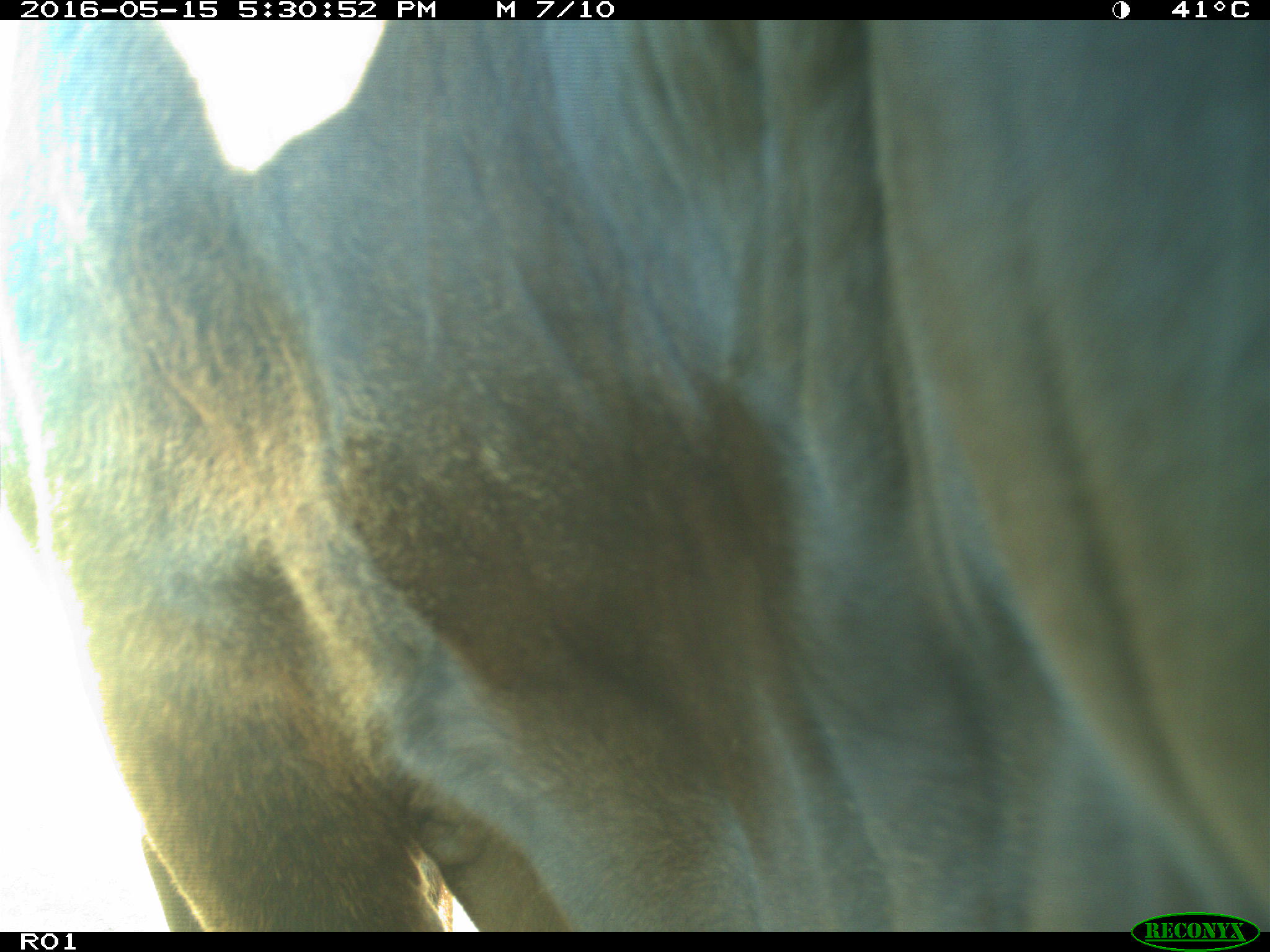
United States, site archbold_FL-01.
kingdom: Animalia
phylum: Chordata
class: Mammalia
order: Artiodactyla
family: Bovidae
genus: Bos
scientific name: Bos taurus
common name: domestic cow